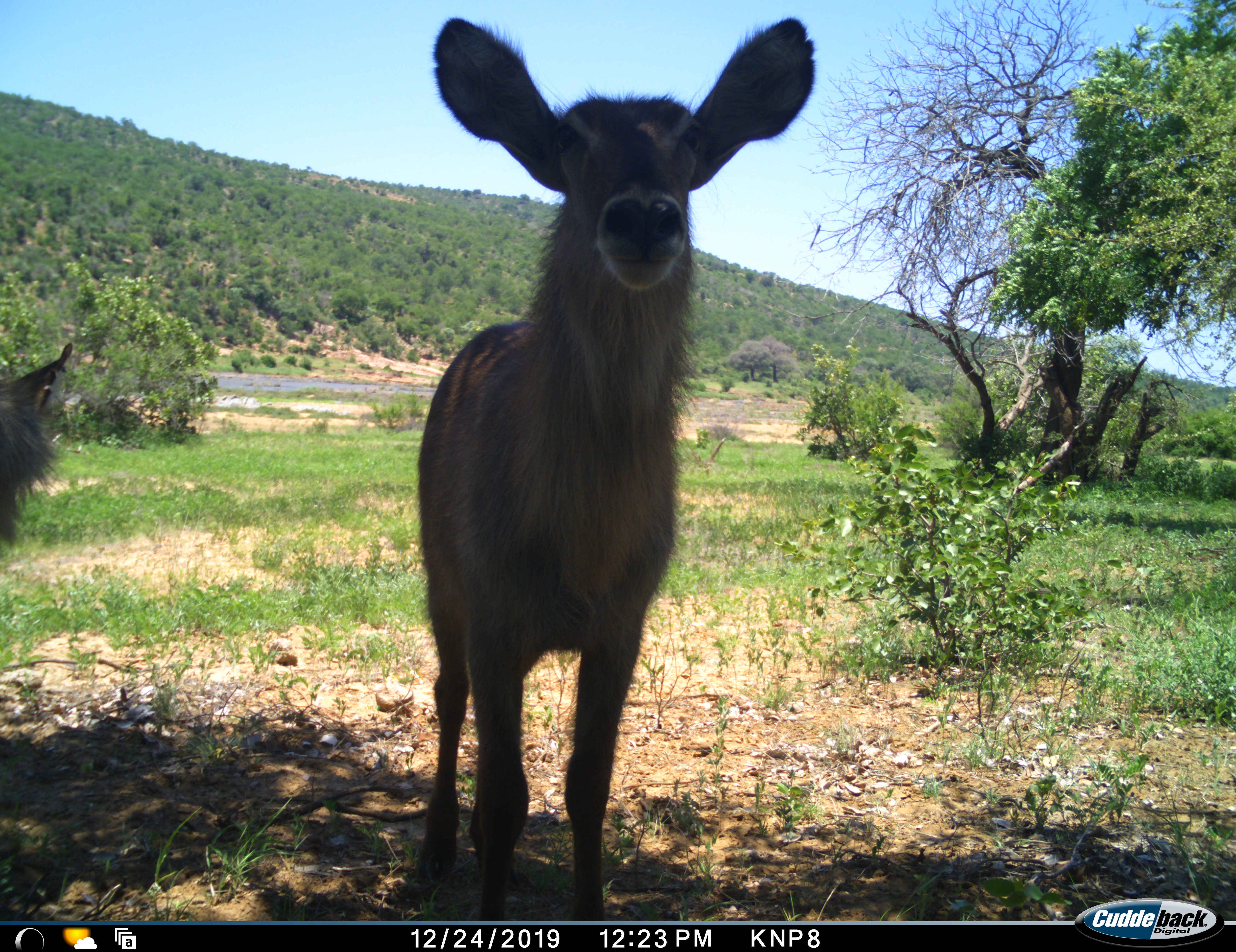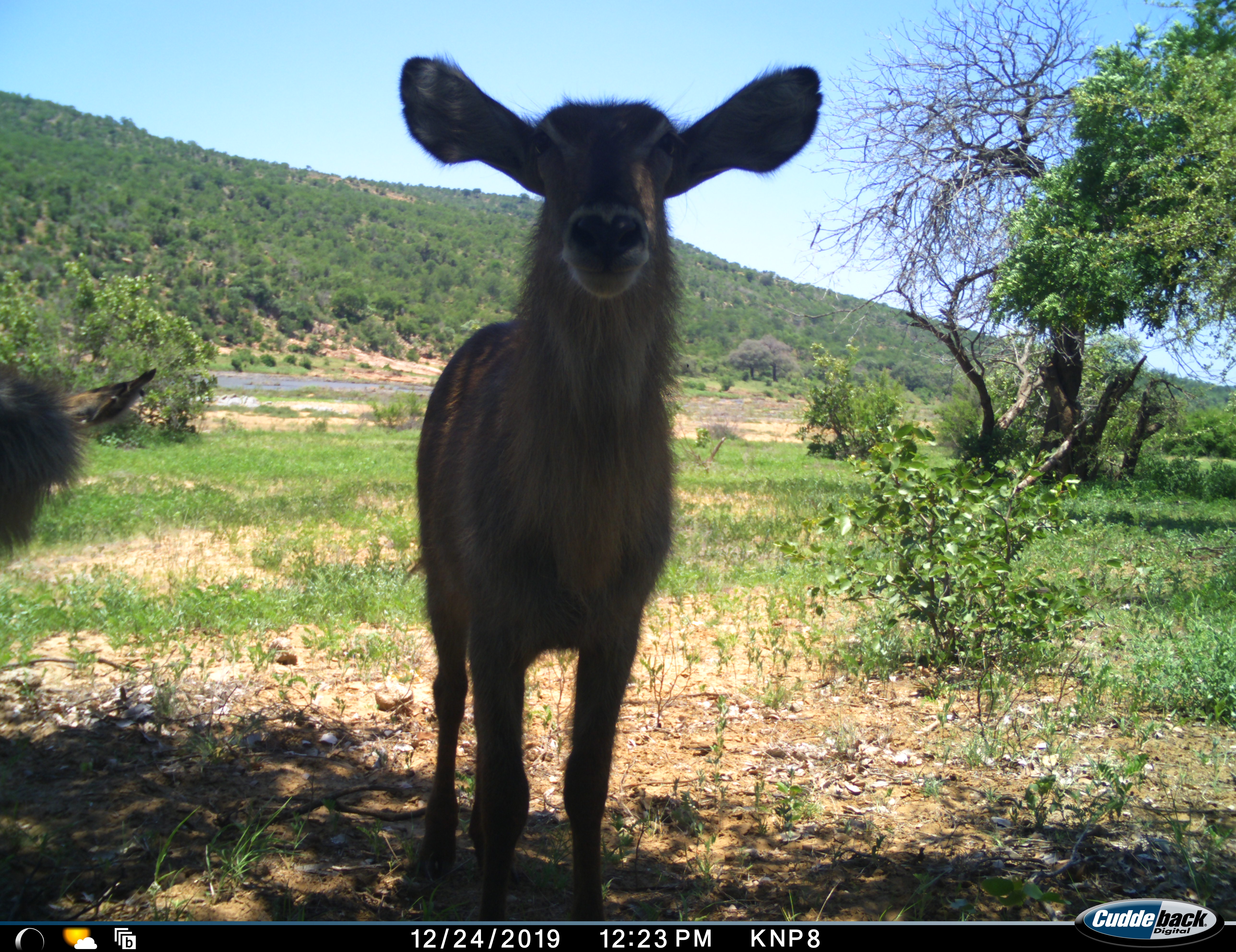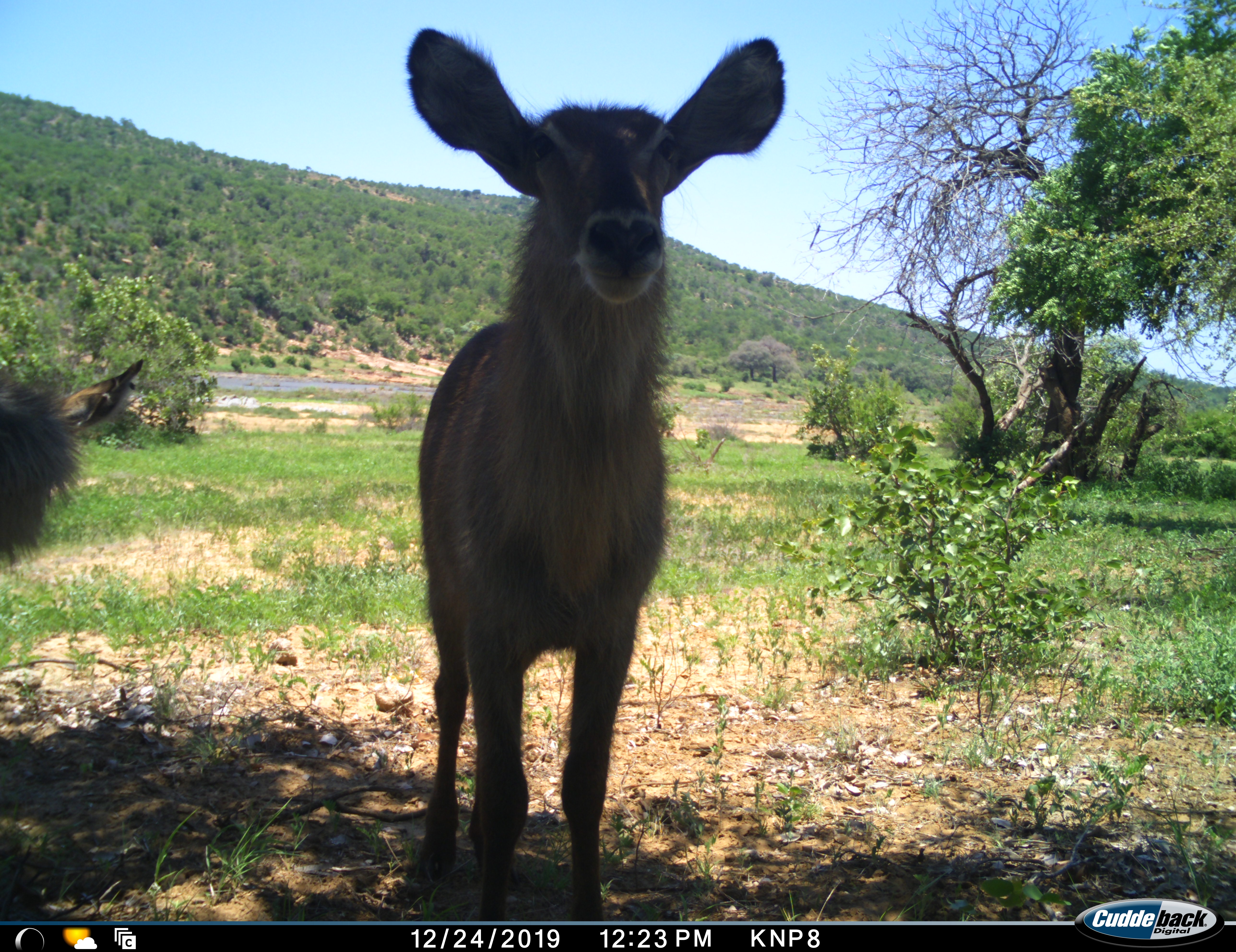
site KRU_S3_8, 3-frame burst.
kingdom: Animalia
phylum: Chordata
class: Mammalia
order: Artiodactyla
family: Bovidae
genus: Kobus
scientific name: Kobus ellipsiprymnus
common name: waterbuck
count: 2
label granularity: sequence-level